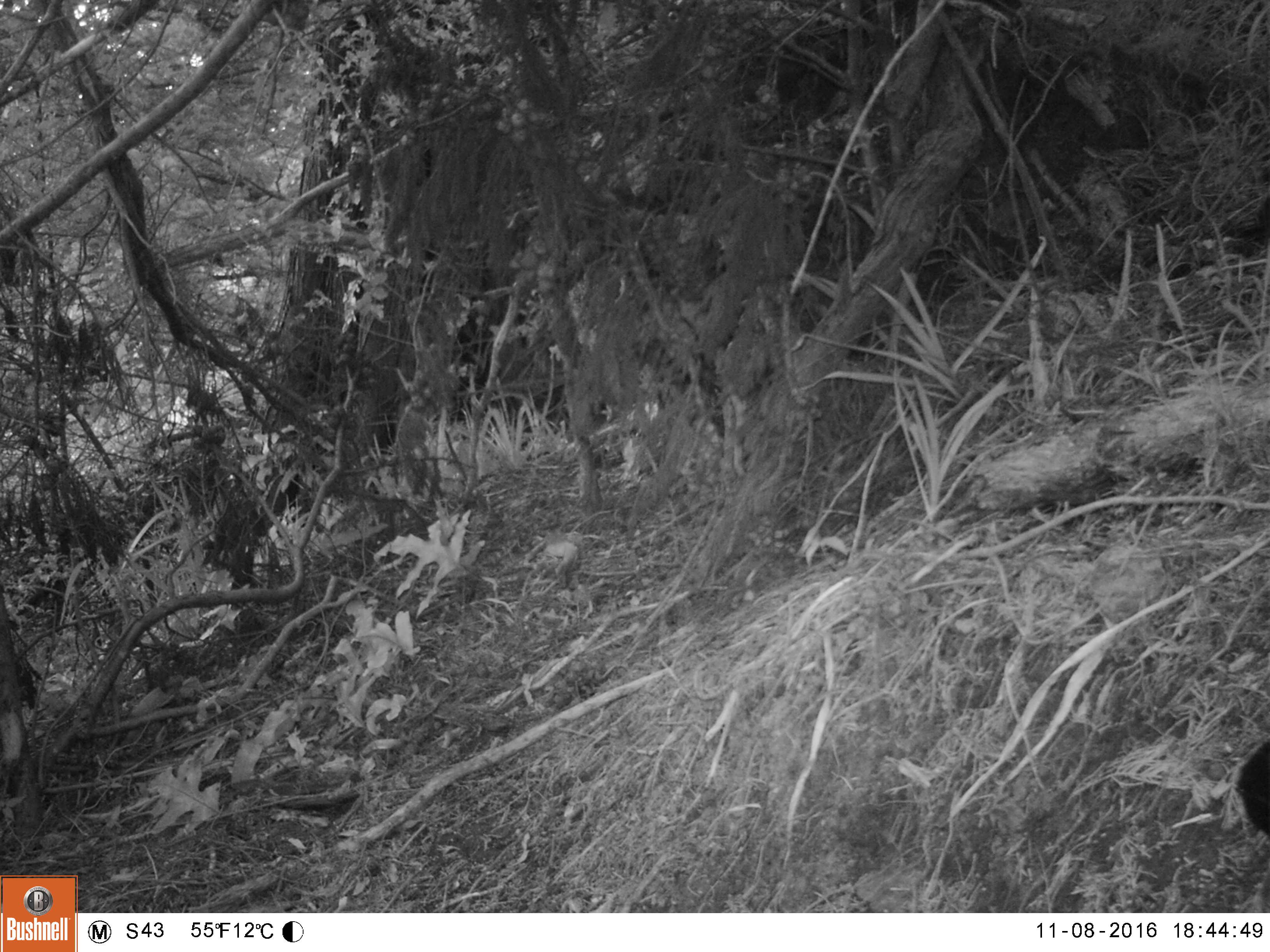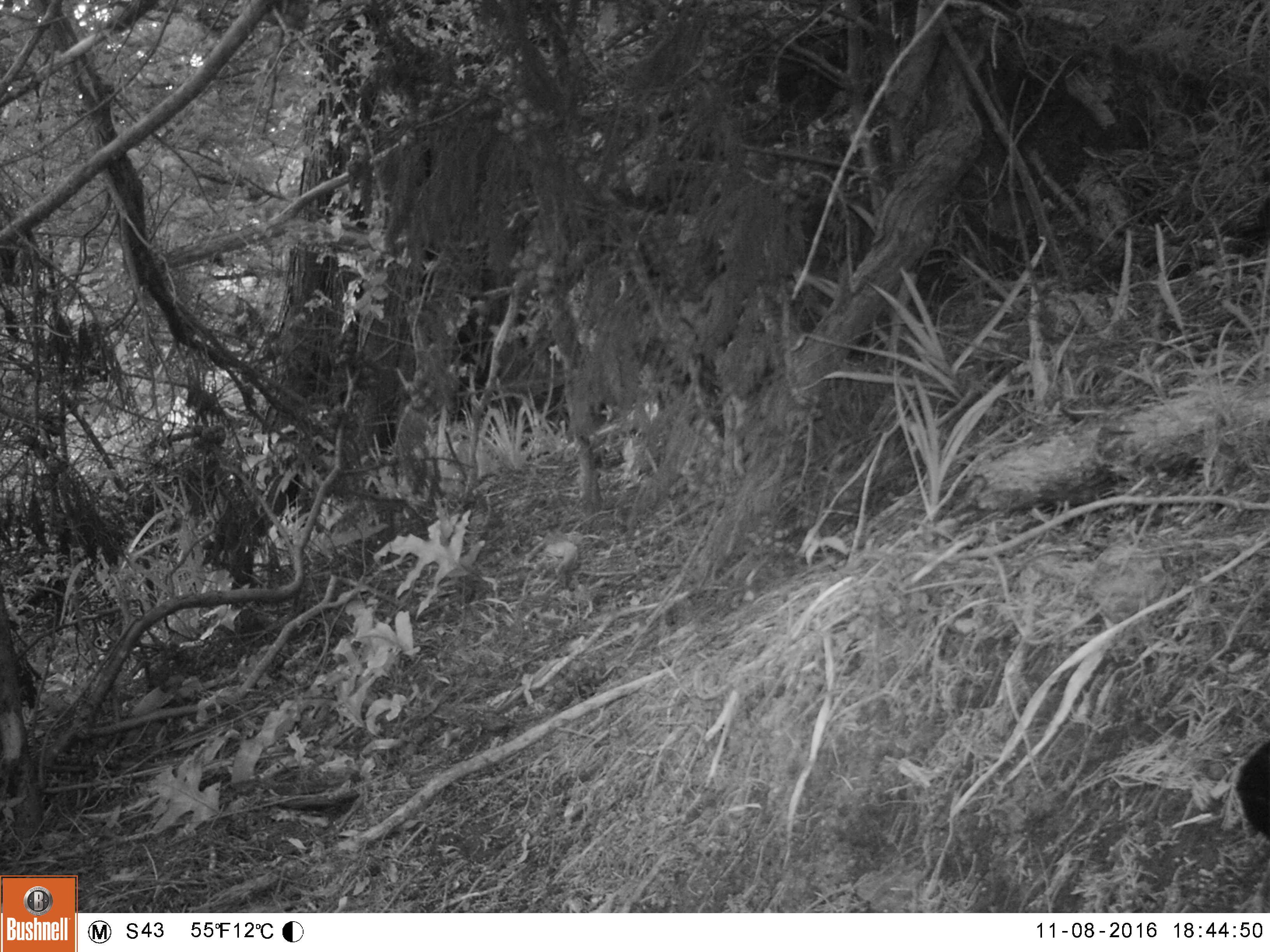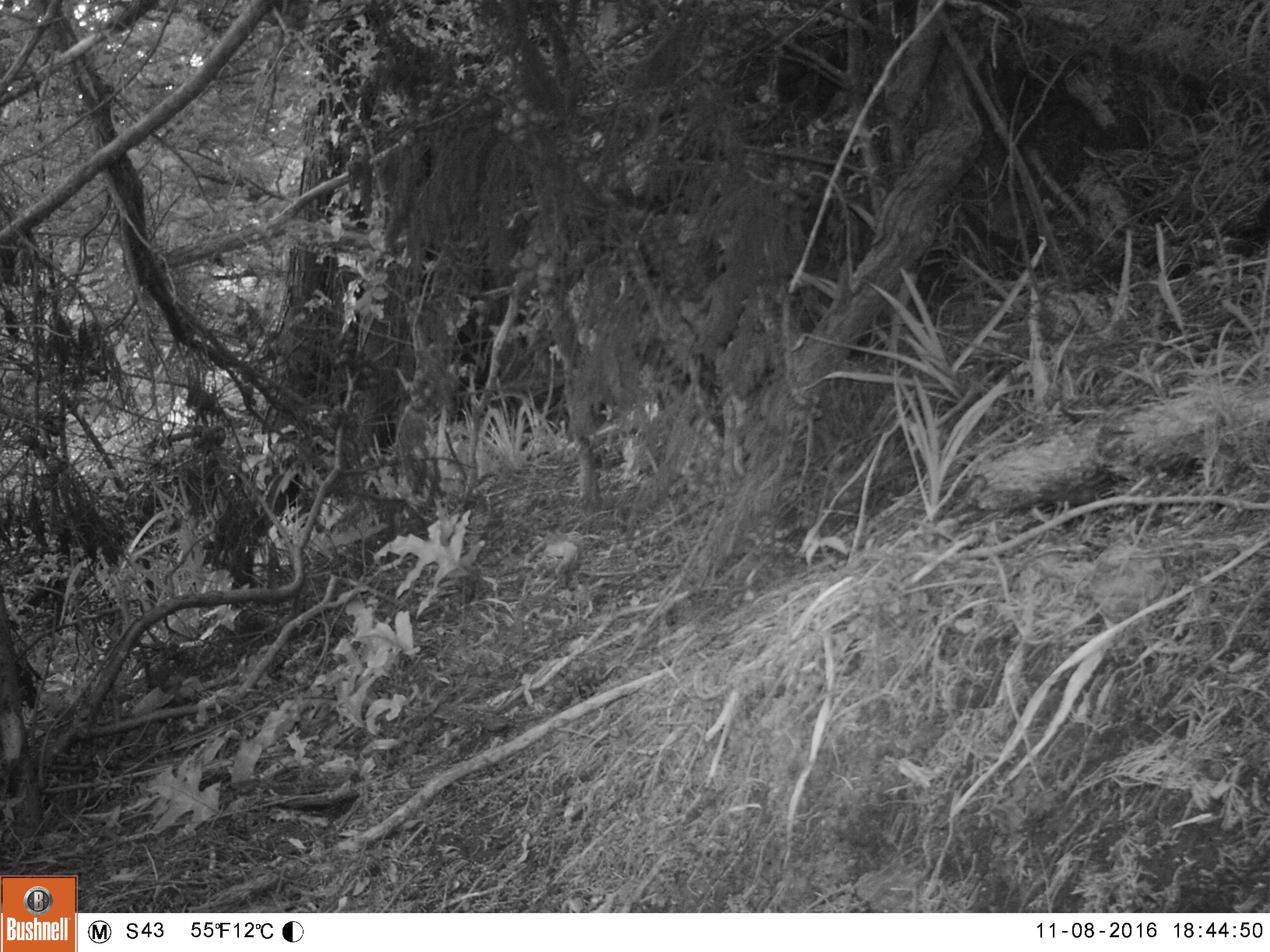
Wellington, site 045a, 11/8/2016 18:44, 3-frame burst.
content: unidentified animal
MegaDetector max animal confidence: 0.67